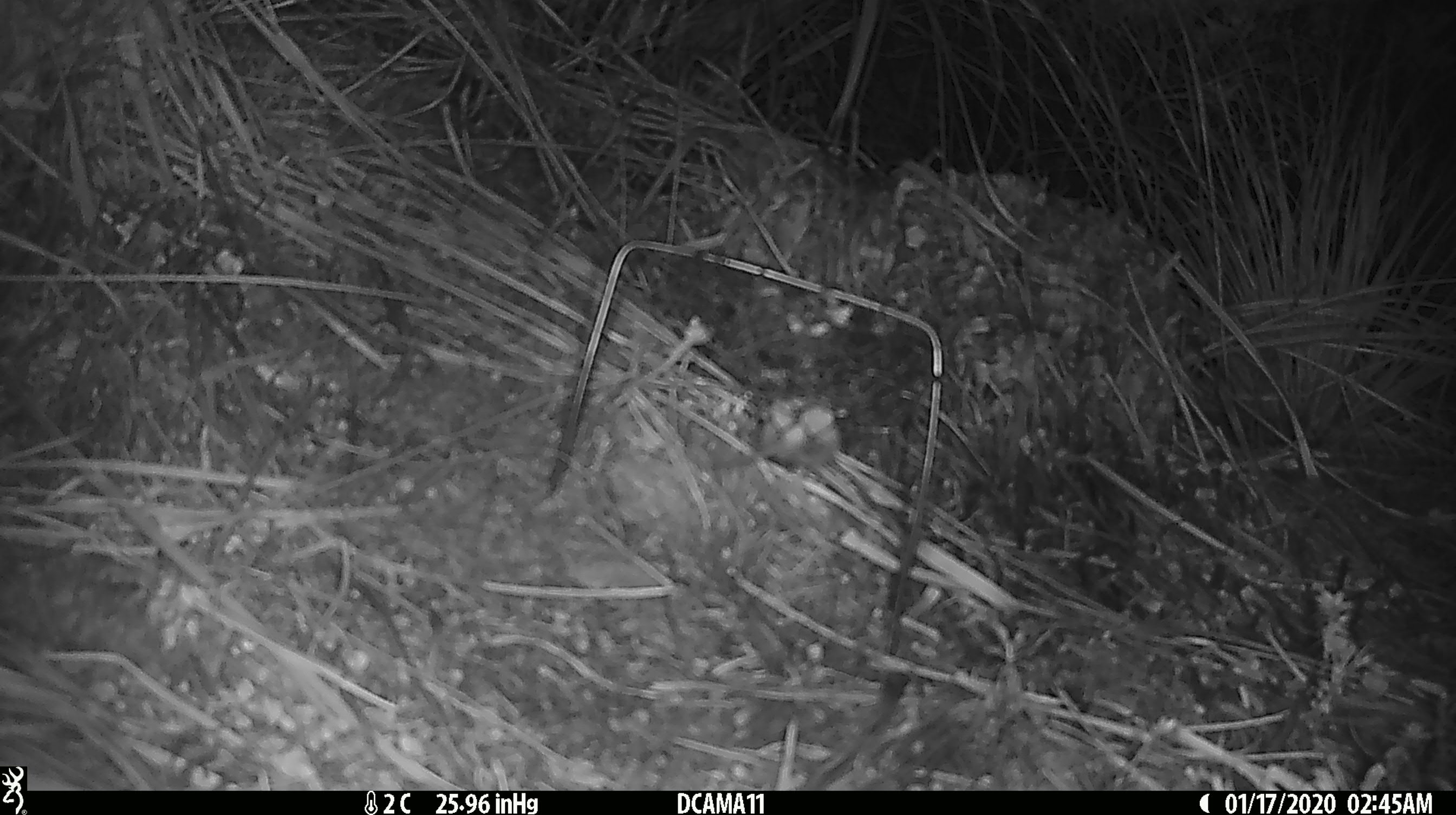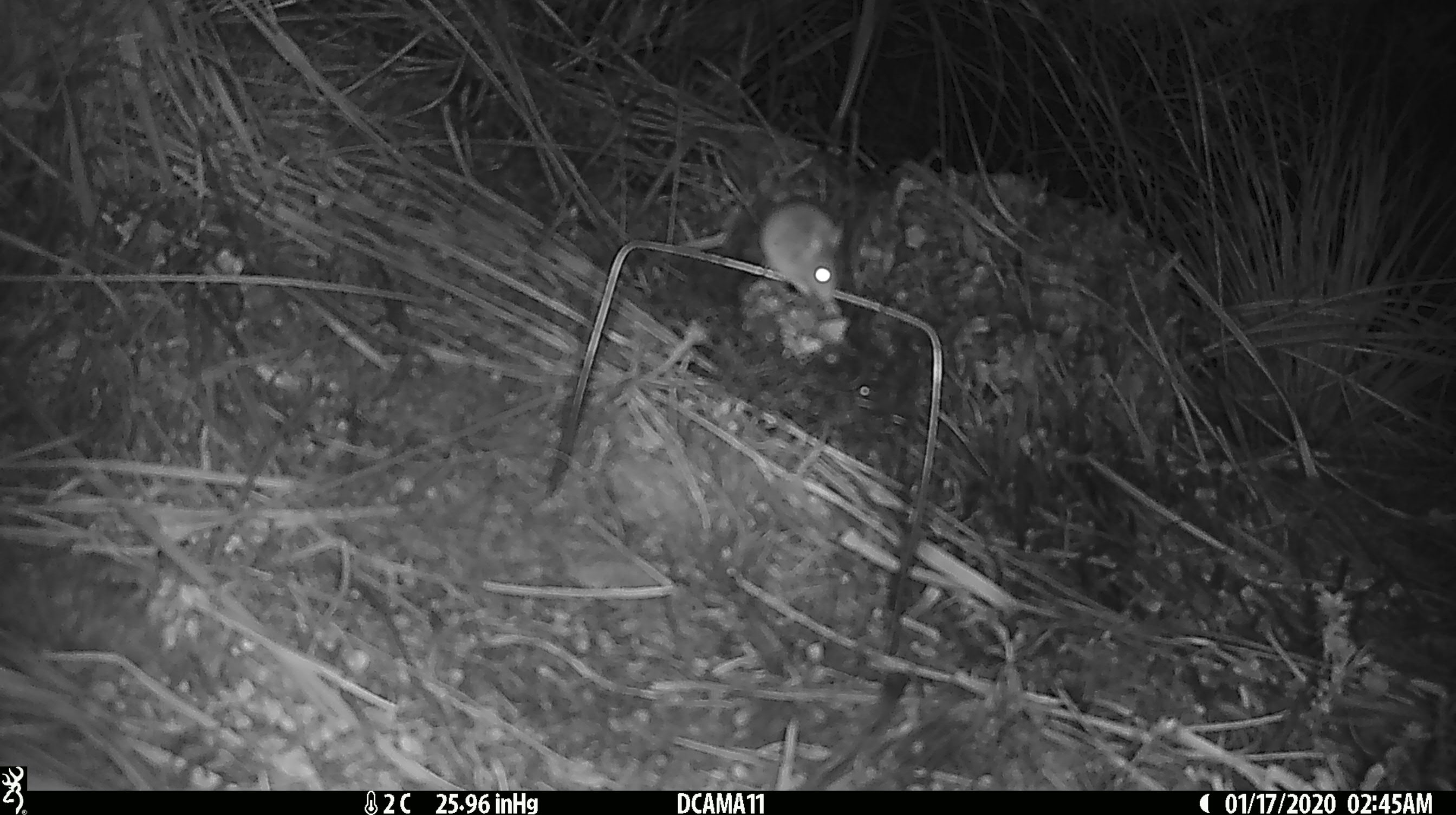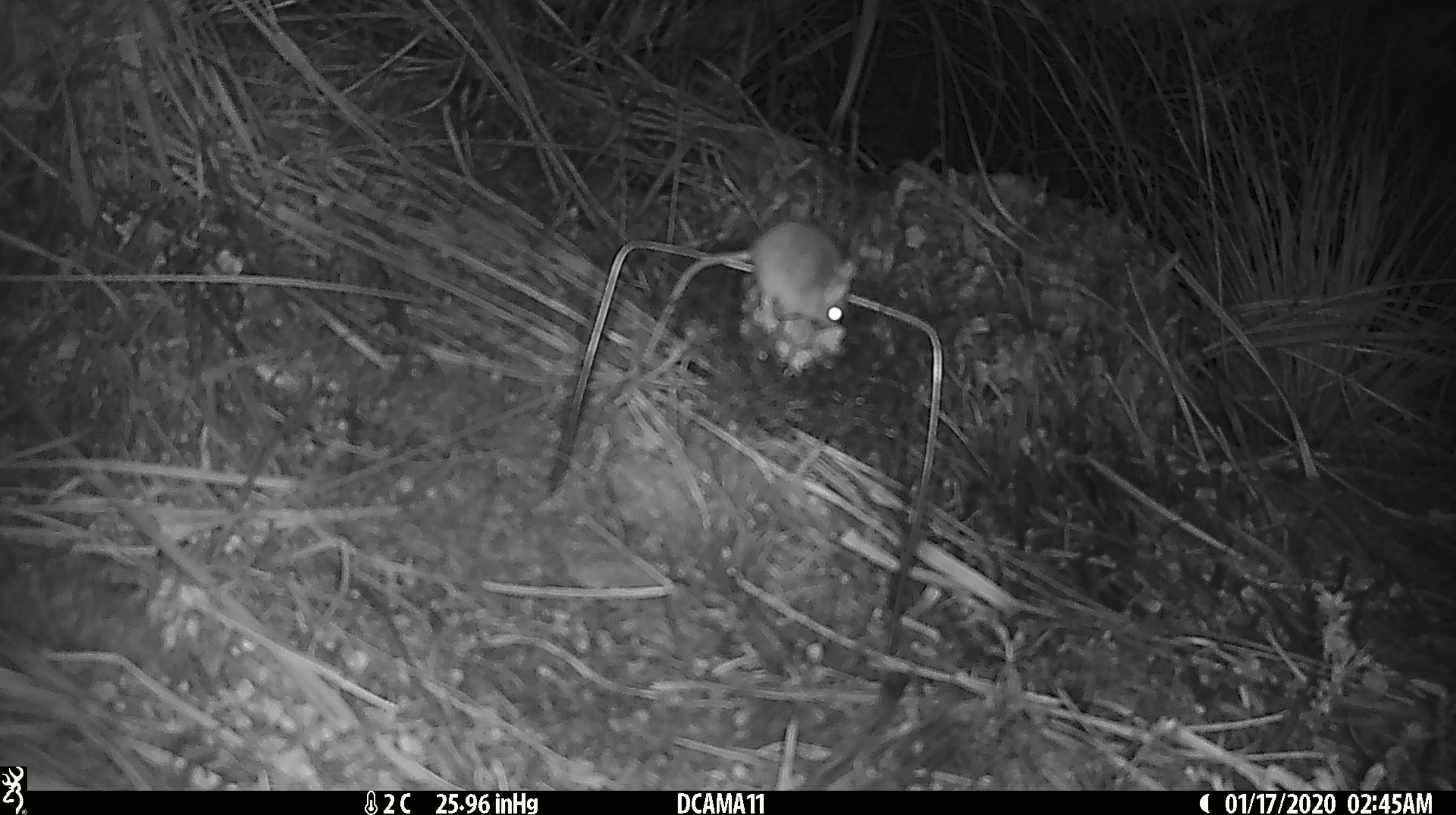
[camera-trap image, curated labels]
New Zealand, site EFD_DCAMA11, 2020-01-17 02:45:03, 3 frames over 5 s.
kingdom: Animalia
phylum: Chordata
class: Mammalia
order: Rodentia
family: Muridae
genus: Mus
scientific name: Mus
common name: mouse